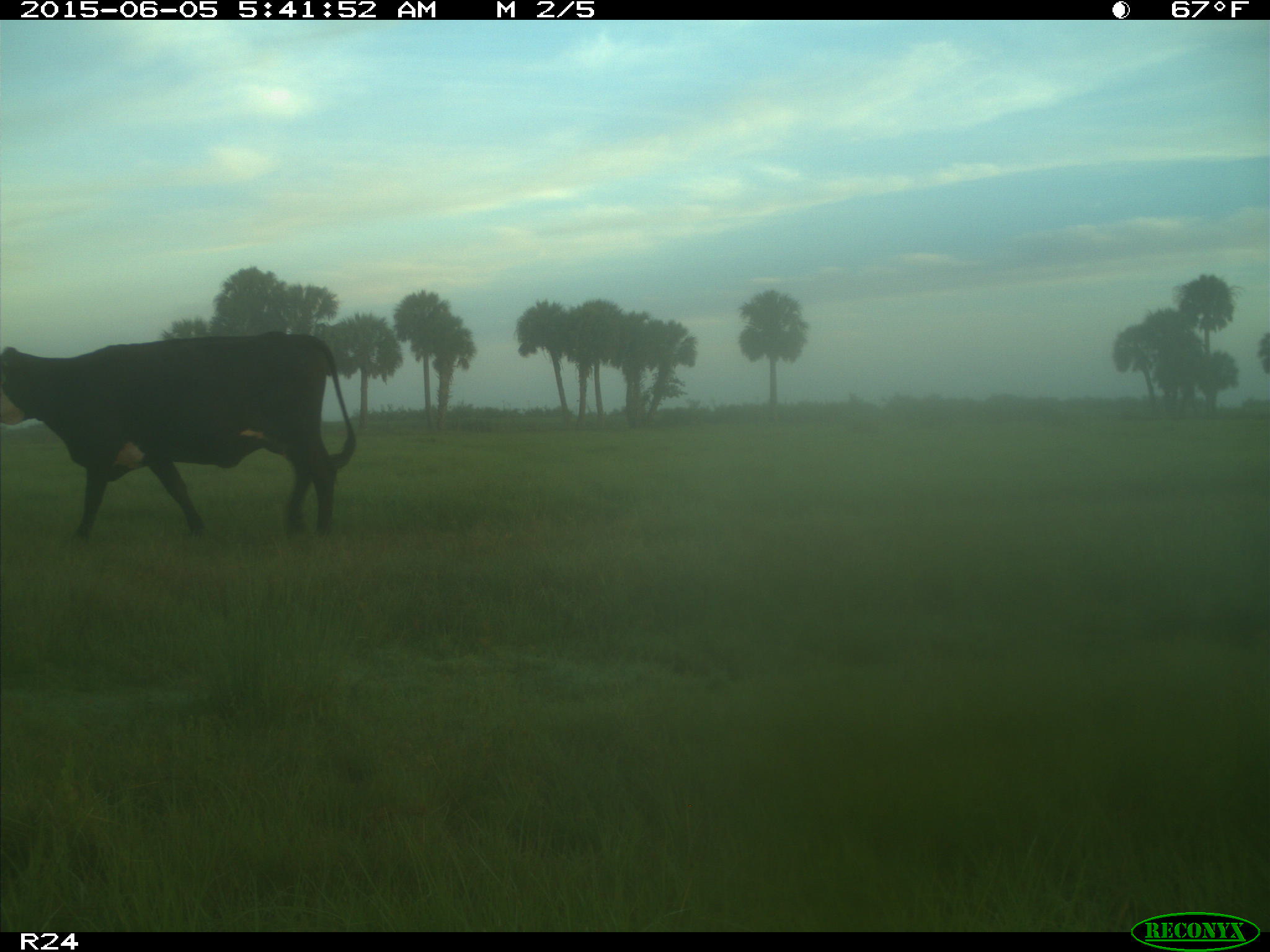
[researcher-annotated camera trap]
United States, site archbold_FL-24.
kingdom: Animalia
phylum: Chordata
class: Mammalia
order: Artiodactyla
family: Bovidae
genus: Bos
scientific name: Bos taurus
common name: domestic cow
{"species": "Bos taurus (domestic cow)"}